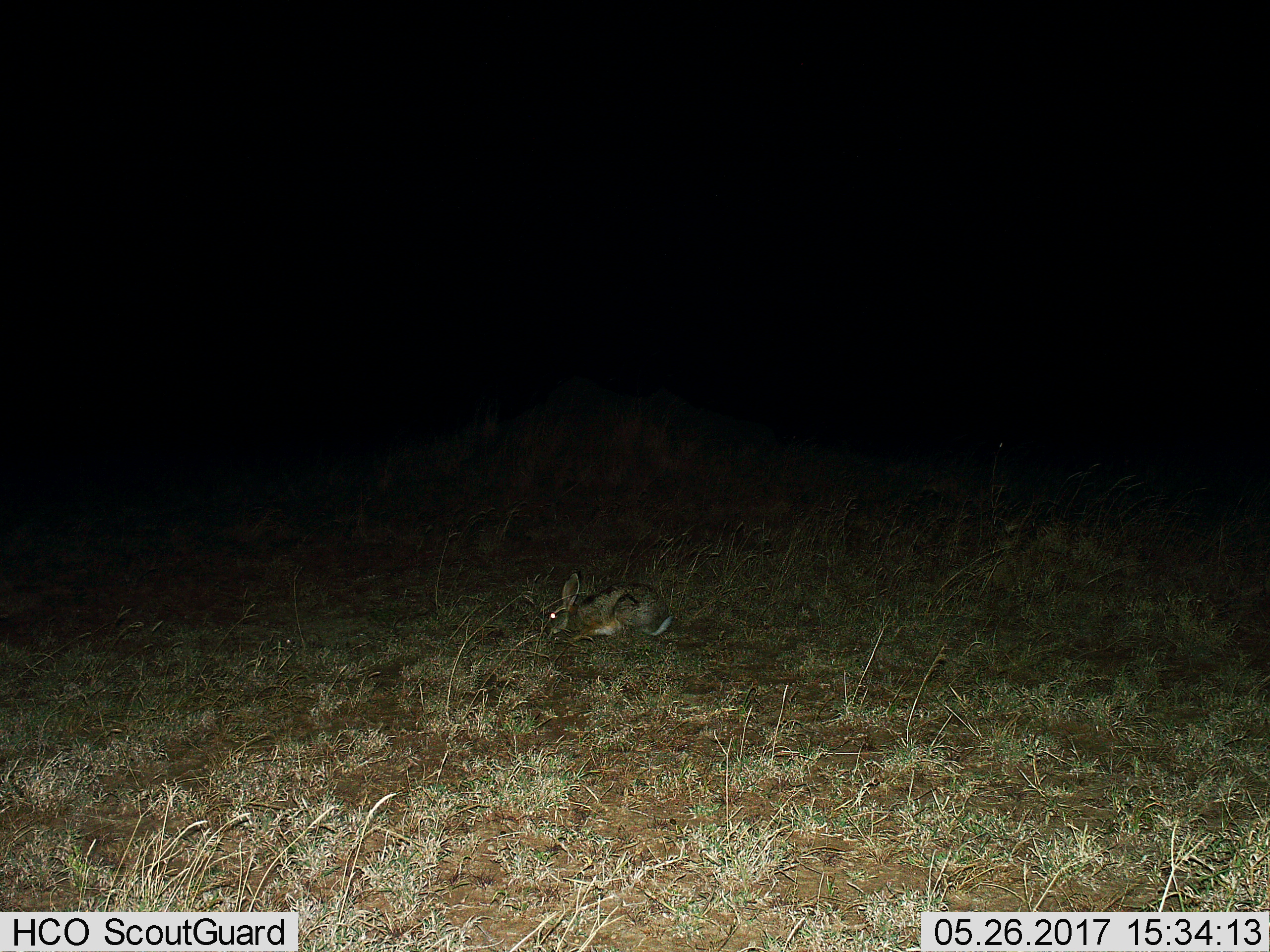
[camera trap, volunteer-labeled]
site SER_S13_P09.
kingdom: Animalia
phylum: Chordata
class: Mammalia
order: Lagomorpha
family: Leporidae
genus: Lepus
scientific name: Lepus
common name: hare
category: hareunknown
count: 1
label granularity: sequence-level